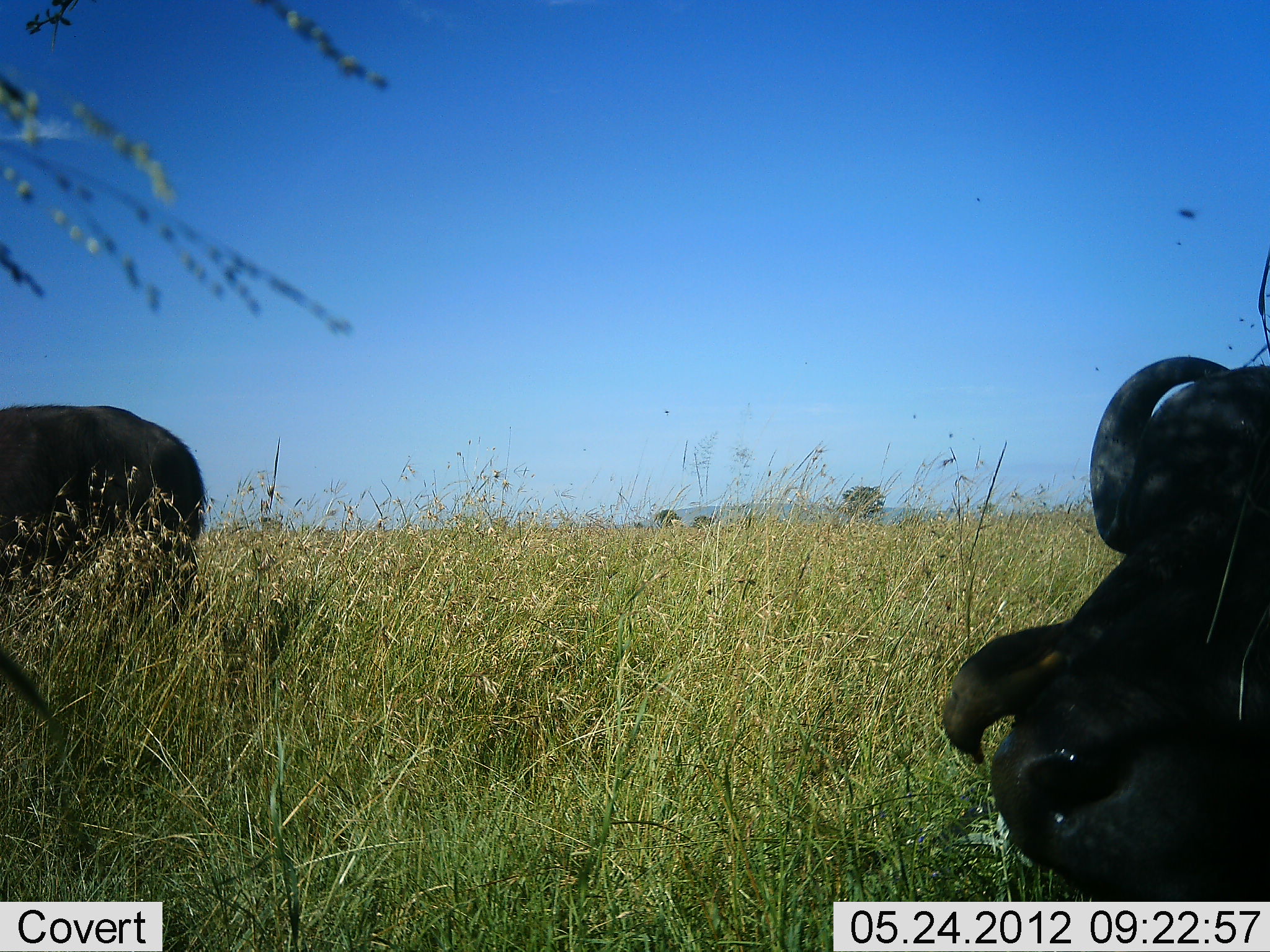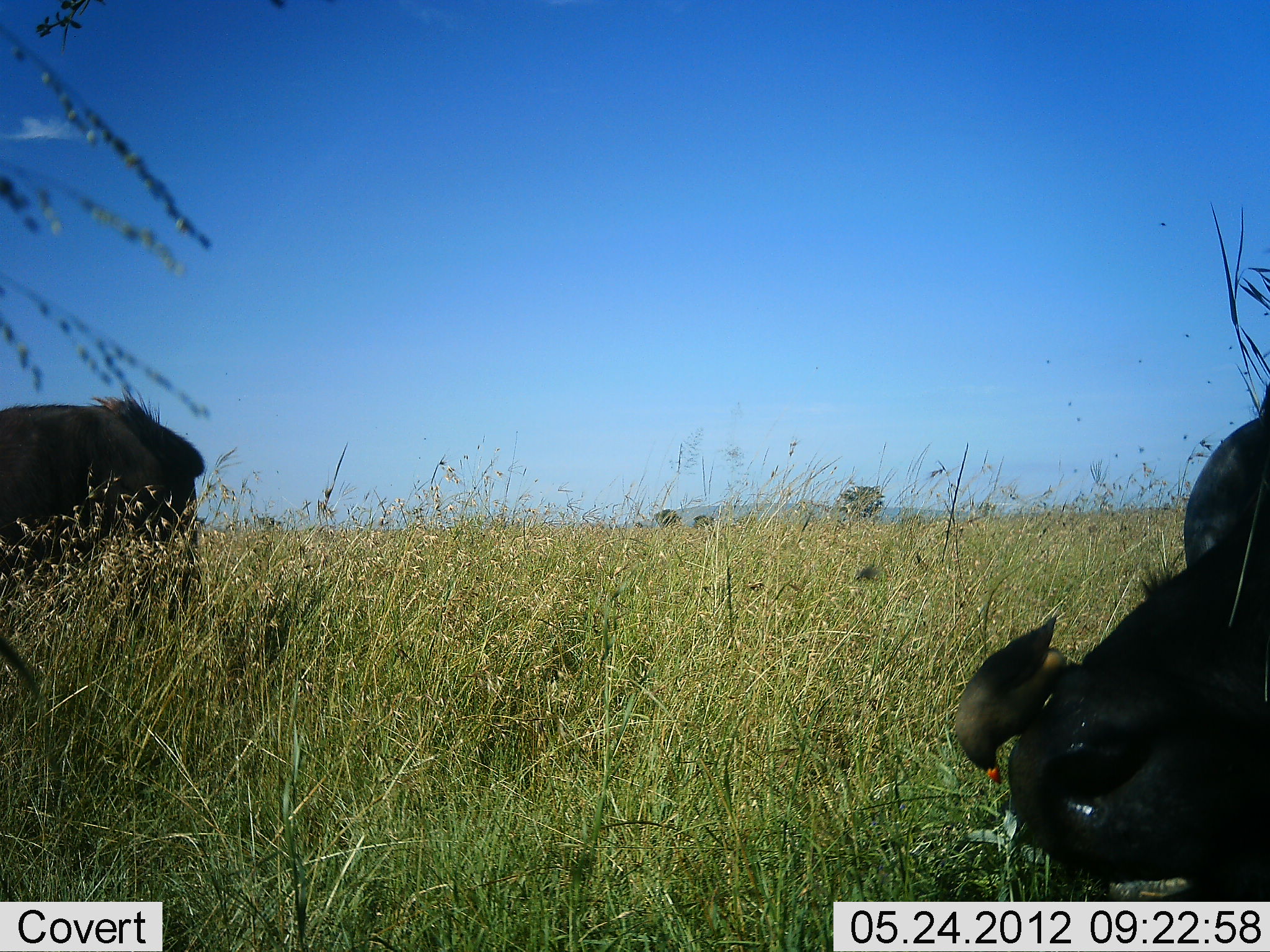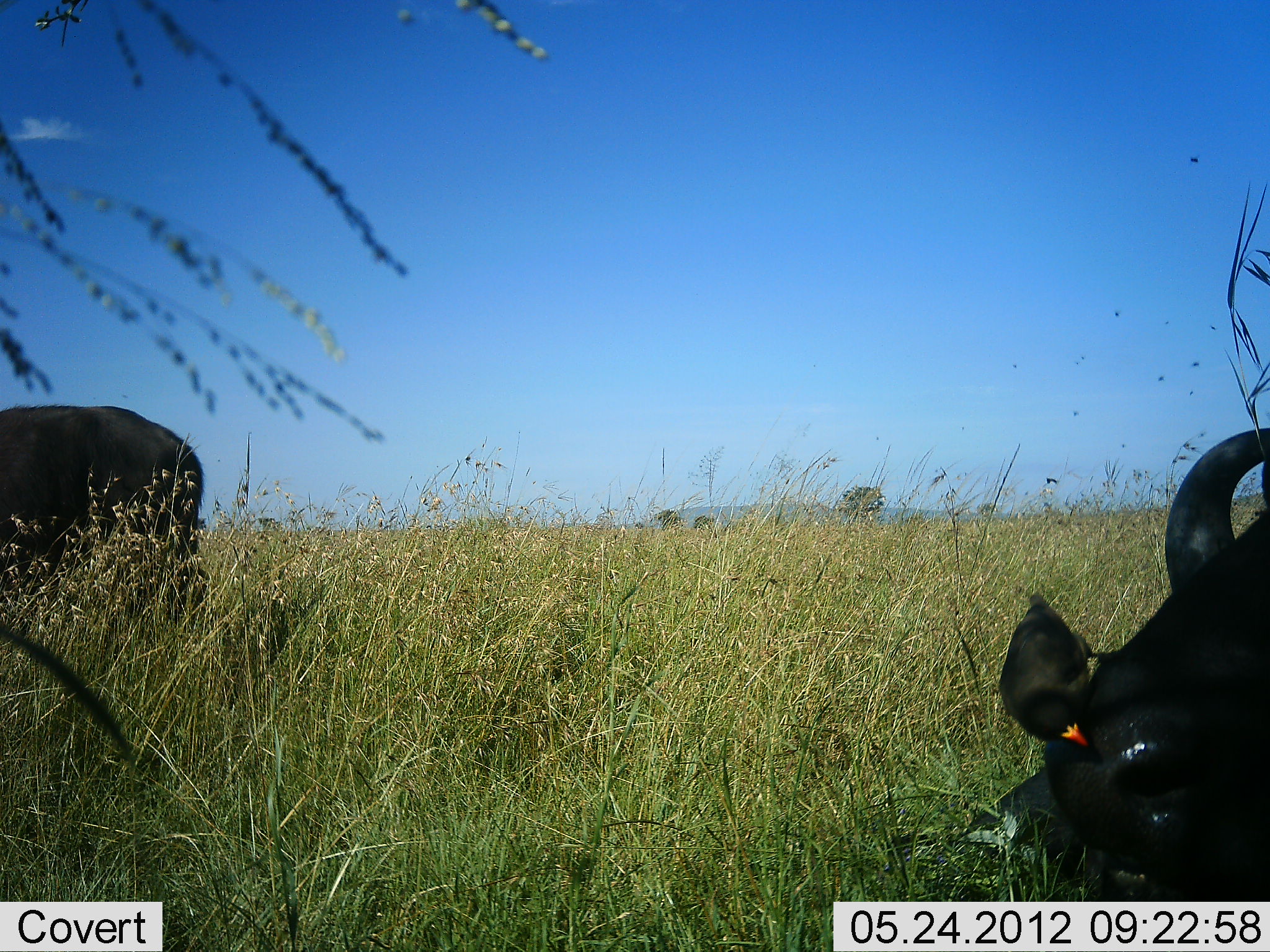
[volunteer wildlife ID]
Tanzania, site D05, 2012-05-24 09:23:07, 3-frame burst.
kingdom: Animalia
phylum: Chordata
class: Mammalia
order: Artiodactyla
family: Bovidae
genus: Syncerus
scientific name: Syncerus caffer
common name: cape buffalo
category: buffalo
Buffalo (cape buffalo) (Syncerus caffer), count 2. Behavior (volunteer vote fractions): standing 75%, resting 42%, moving 0%, interacting 17%. Young present (vote fraction): 0%. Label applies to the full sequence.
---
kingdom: Animalia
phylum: Chordata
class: Aves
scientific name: Aves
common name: bird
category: otherbird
Otherbird (bird) (Aves), count 1. Behavior (volunteer vote fractions): standing 25%, resting 0%, moving 0%, interacting 58%. Young present (vote fraction): 0%. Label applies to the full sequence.